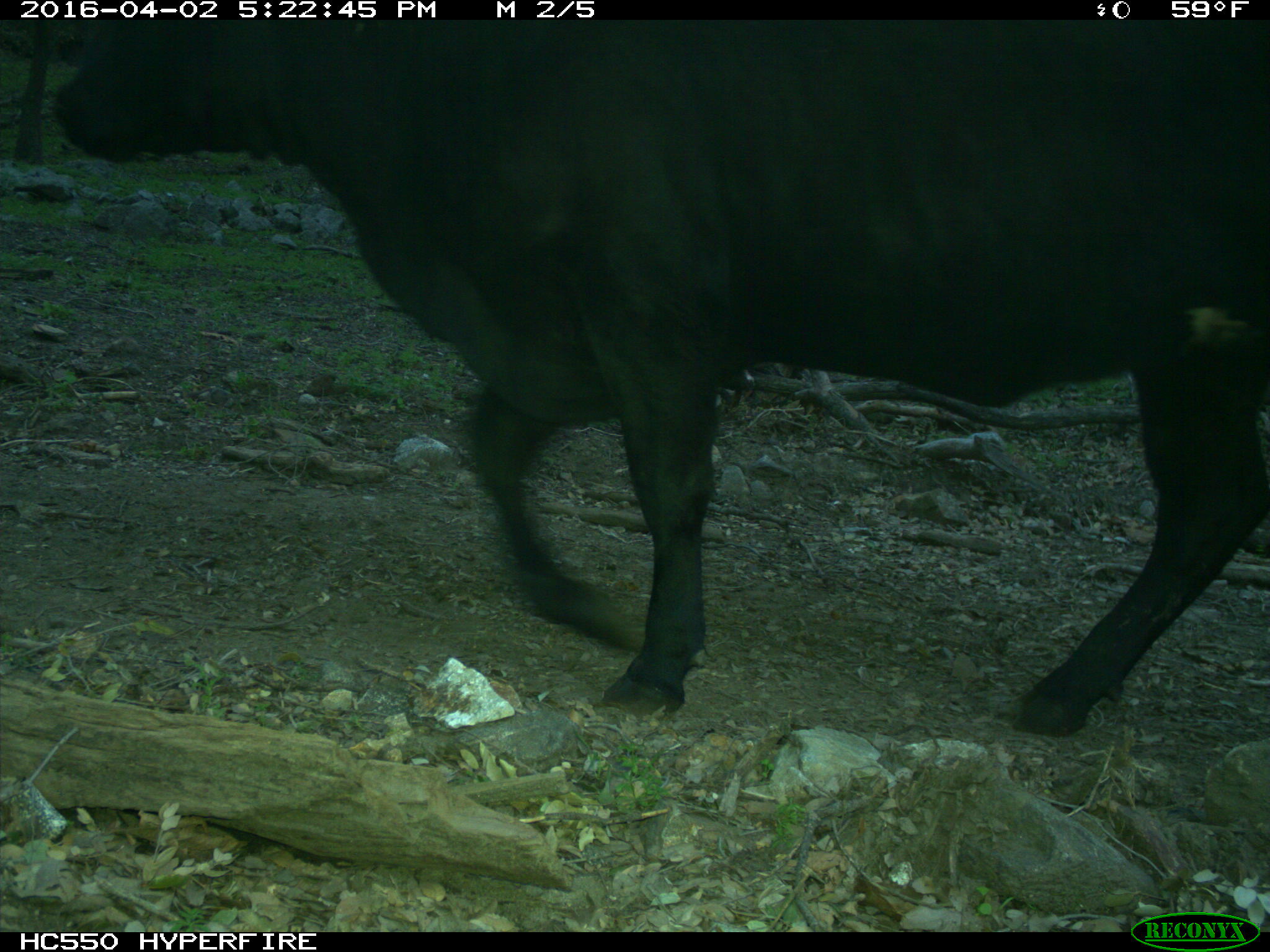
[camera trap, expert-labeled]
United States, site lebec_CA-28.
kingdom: Animalia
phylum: Chordata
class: Mammalia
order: Artiodactyla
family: Bovidae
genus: Bos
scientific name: Bos taurus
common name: domestic cow